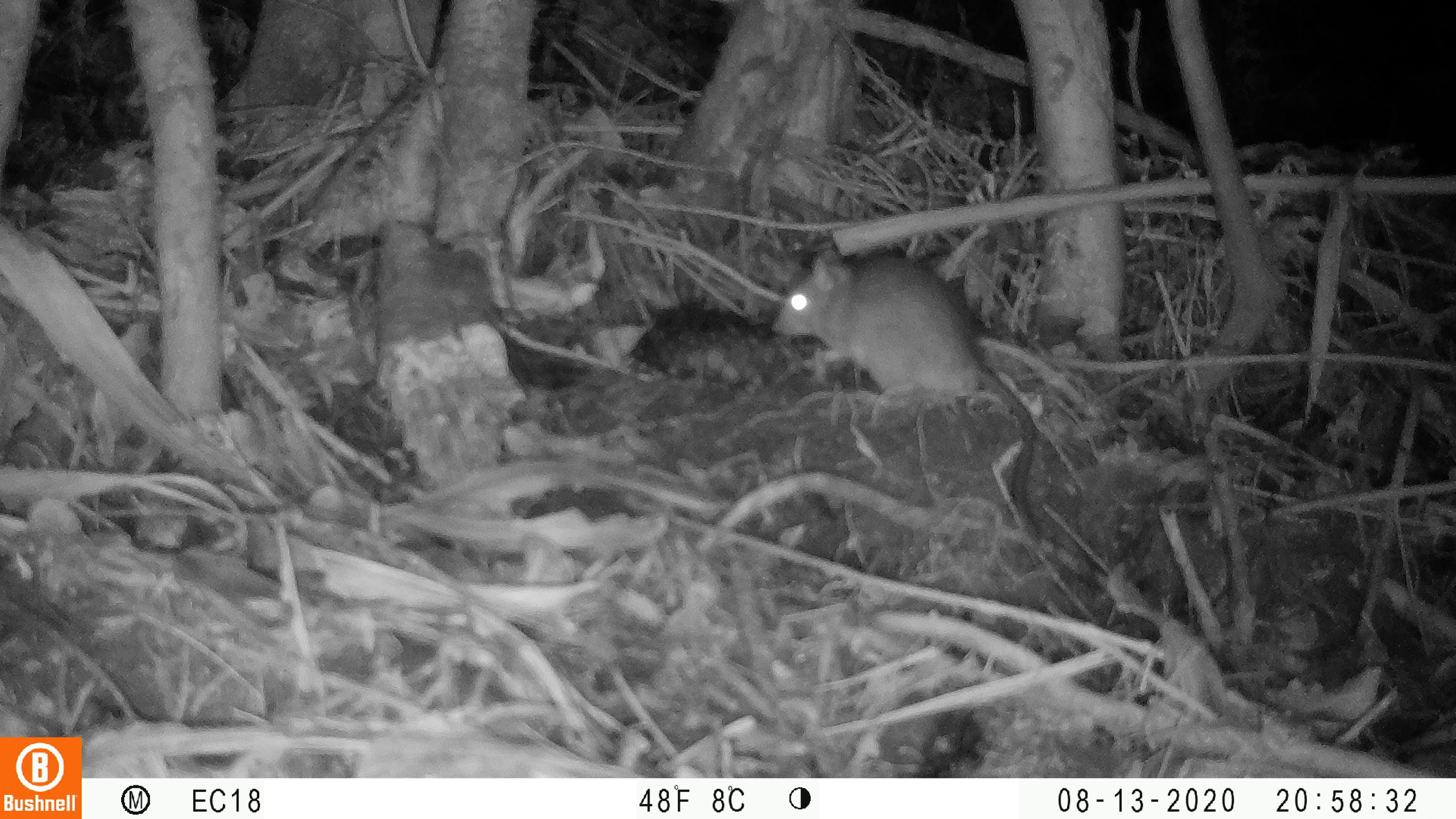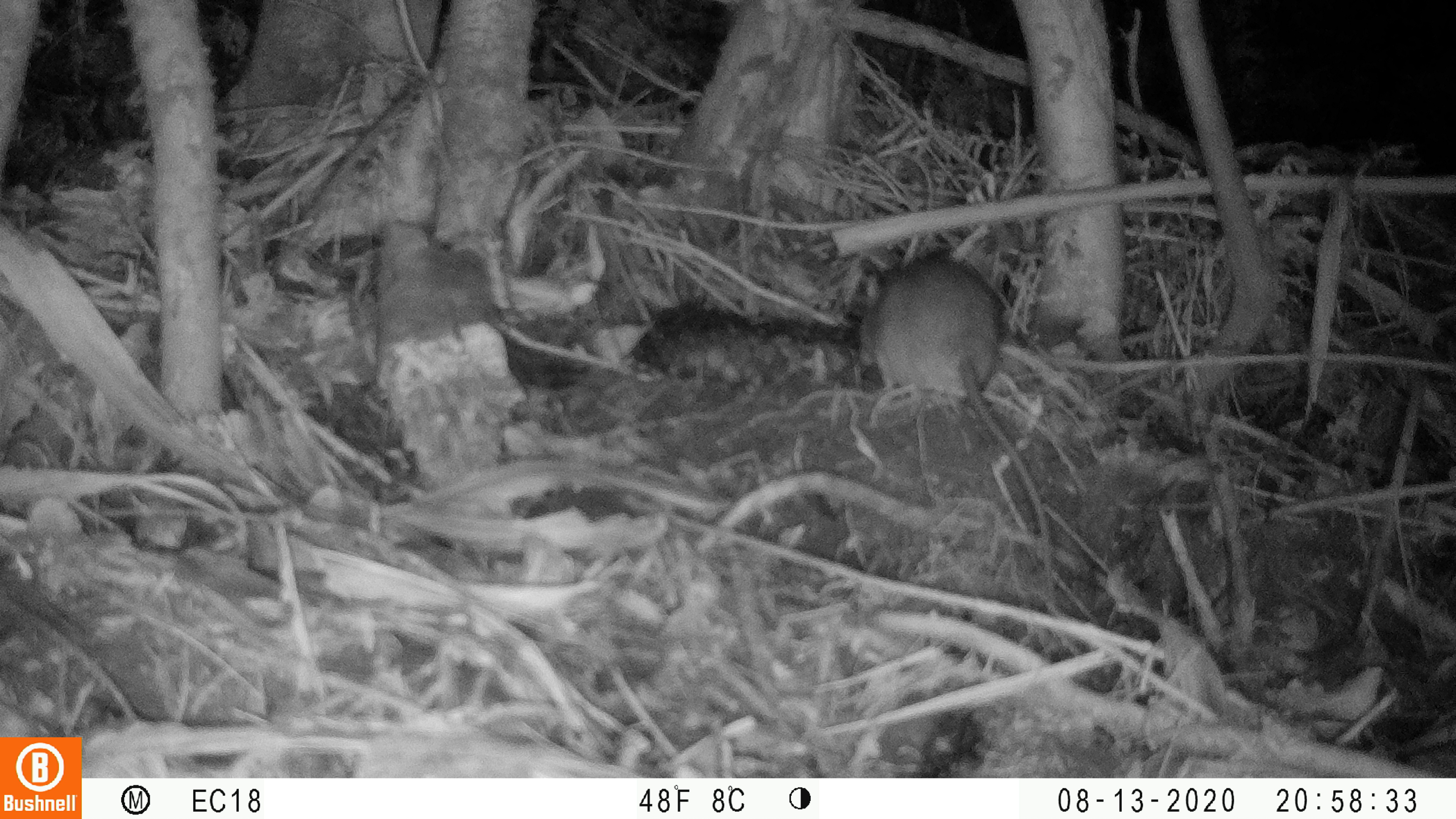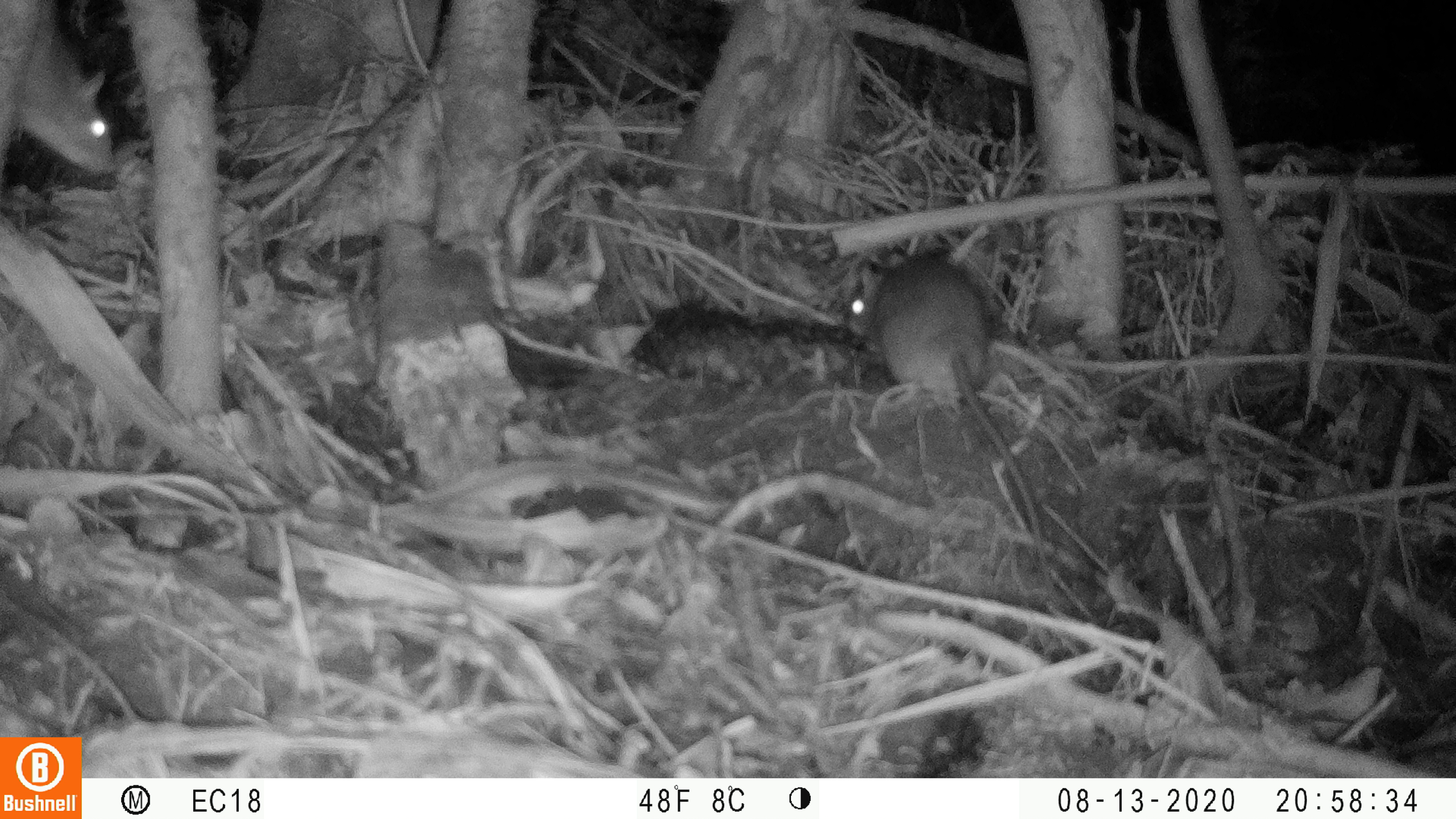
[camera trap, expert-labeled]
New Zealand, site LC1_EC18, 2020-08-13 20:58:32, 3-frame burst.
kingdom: Animalia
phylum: Chordata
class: Mammalia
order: Rodentia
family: Muridae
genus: Rattus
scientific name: Rattus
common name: rat